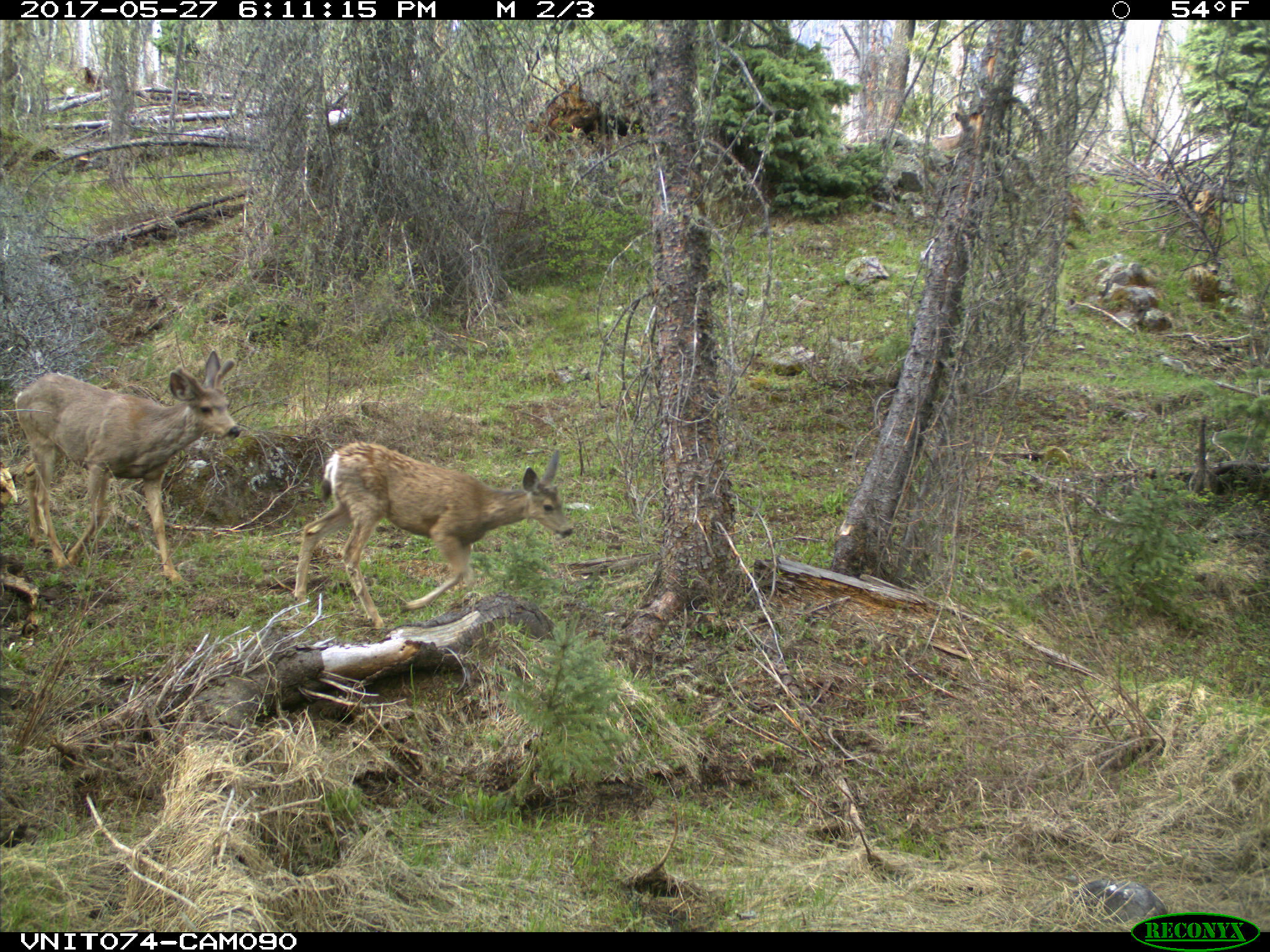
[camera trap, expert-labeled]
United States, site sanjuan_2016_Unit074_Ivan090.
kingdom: Animalia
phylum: Chordata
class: Mammalia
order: Artiodactyla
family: Cervidae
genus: Odocoileus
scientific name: Odocoileus hemionus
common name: mule deer